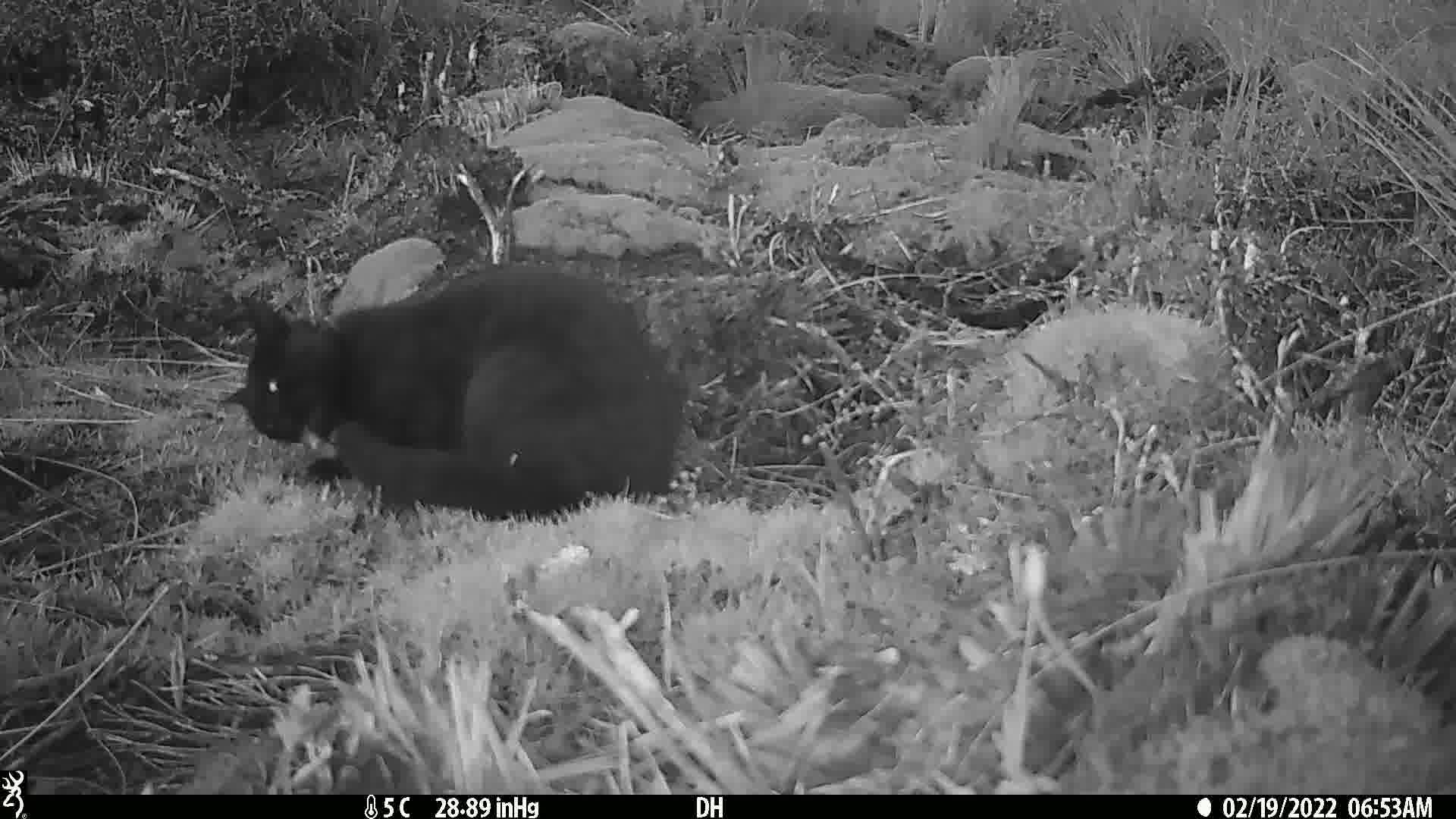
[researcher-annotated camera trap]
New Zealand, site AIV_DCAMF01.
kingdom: Animalia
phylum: Chordata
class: Mammalia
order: Carnivora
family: Felidae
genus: Felis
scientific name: Felis catus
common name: domestic cat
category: cat